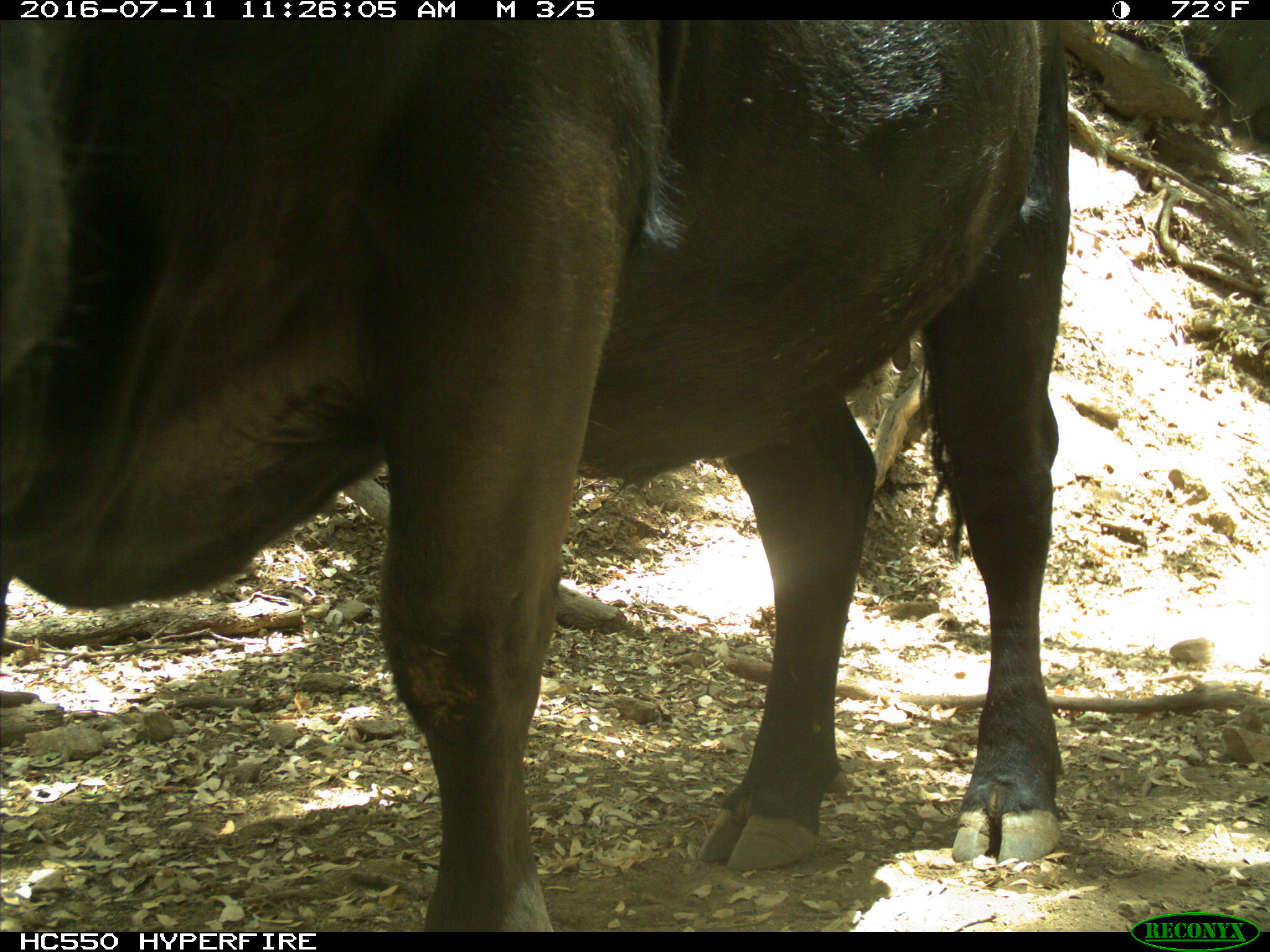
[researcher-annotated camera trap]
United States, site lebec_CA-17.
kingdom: Animalia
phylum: Chordata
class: Mammalia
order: Artiodactyla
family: Bovidae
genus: Bos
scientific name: Bos taurus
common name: domestic cow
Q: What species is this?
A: Bos taurus (domestic cow).